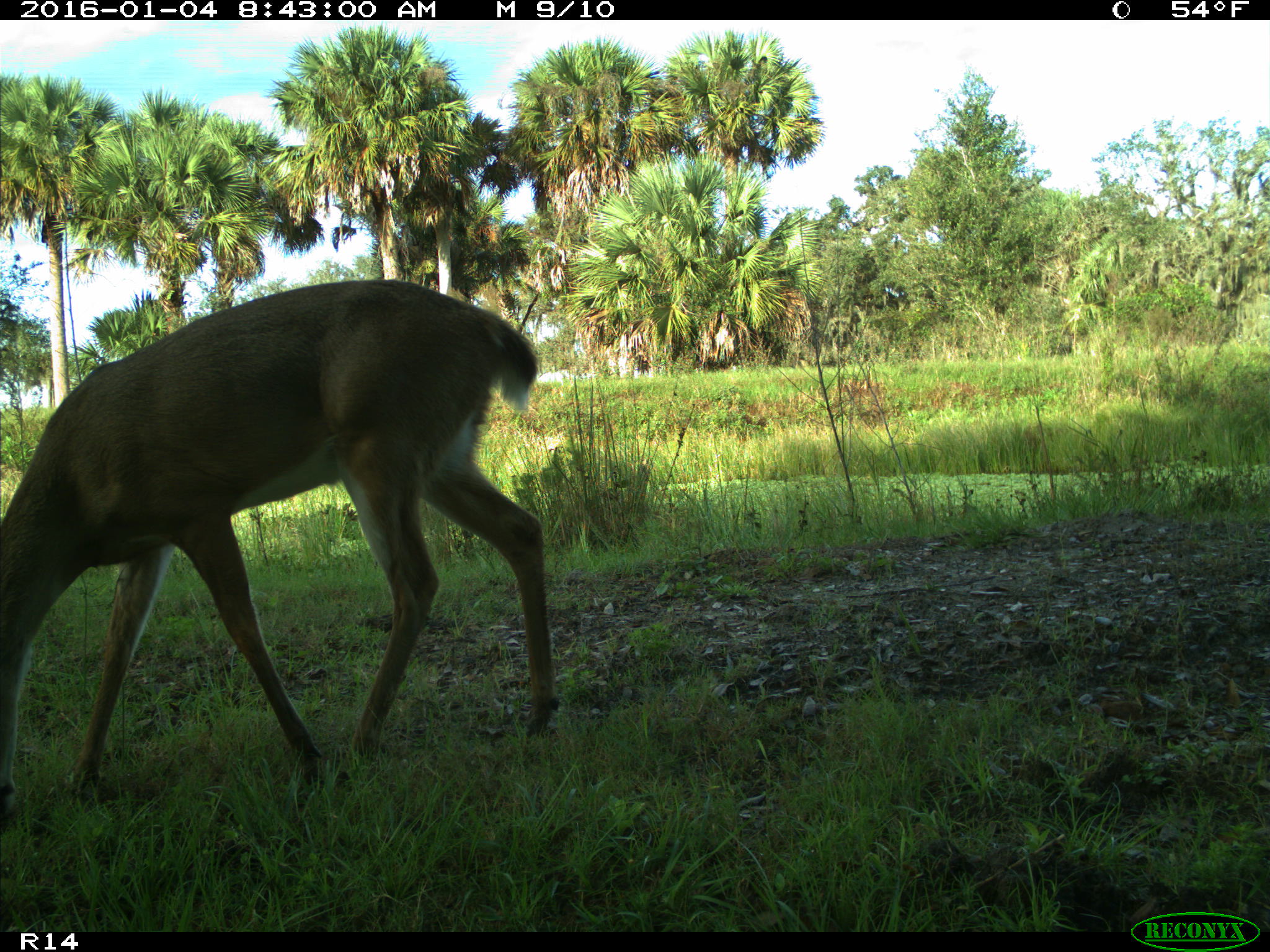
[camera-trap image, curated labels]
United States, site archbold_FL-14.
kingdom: Animalia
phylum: Chordata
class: Mammalia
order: Artiodactyla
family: Cervidae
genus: Odocoileus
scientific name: Odocoileus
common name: deer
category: unidentified deer